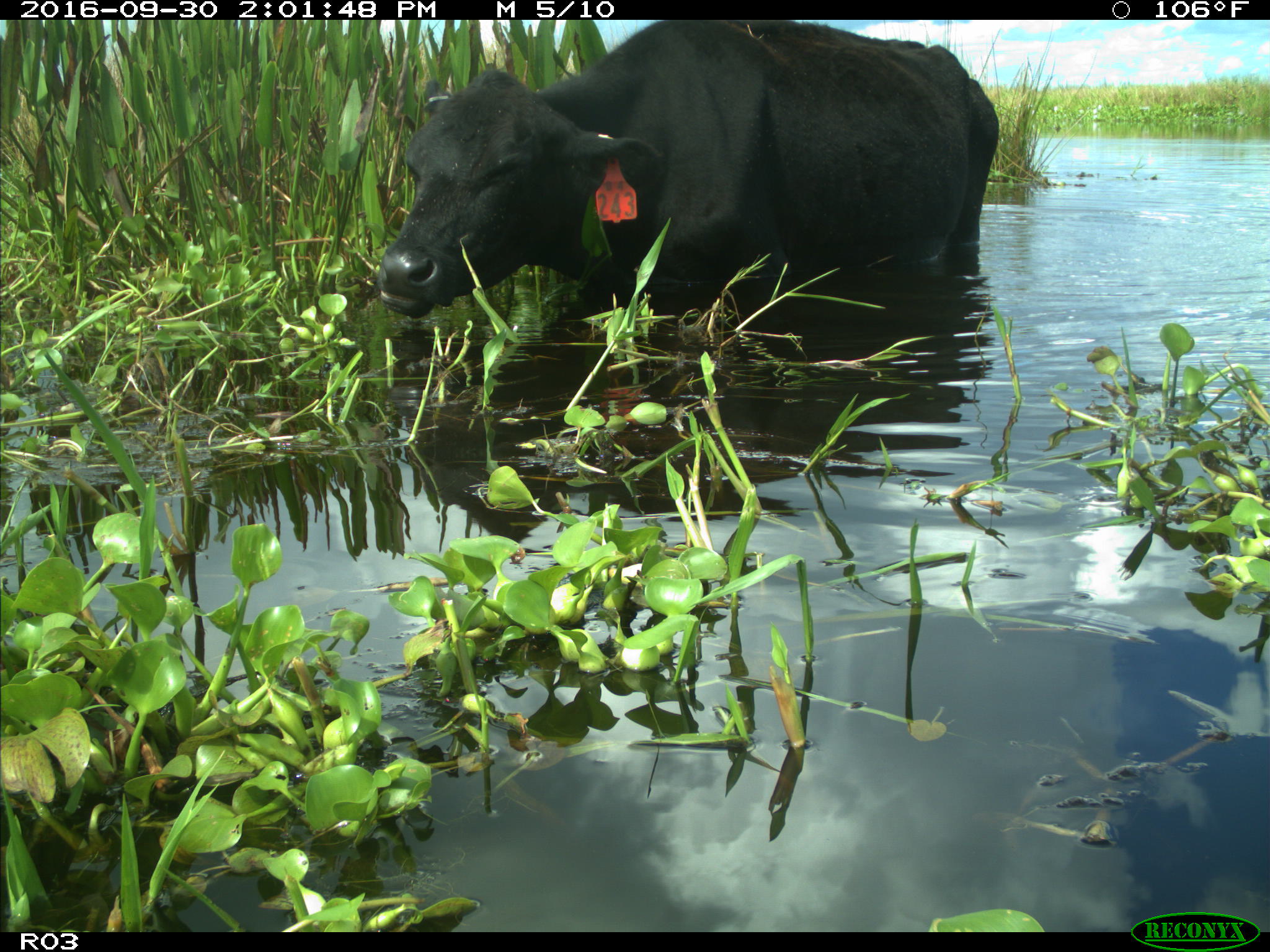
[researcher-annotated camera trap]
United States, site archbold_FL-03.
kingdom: Animalia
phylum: Chordata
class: Mammalia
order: Artiodactyla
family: Bovidae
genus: Bos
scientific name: Bos taurus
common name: domestic cow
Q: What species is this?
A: Bos taurus (domestic cow).